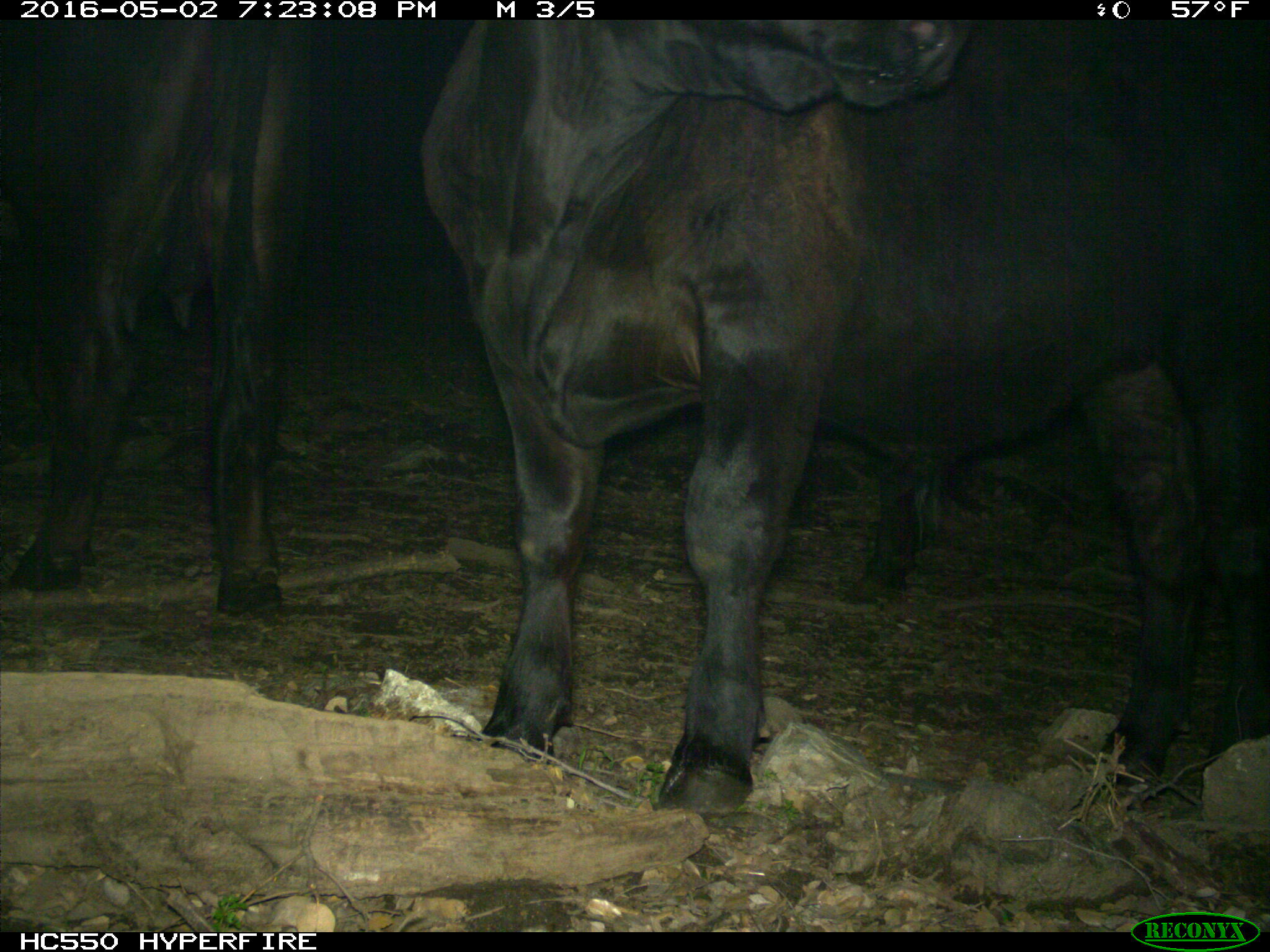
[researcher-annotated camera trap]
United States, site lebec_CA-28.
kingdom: Animalia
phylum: Chordata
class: Mammalia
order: Artiodactyla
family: Bovidae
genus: Bos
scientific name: Bos taurus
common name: domestic cow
Bos taurus (domestic cow).